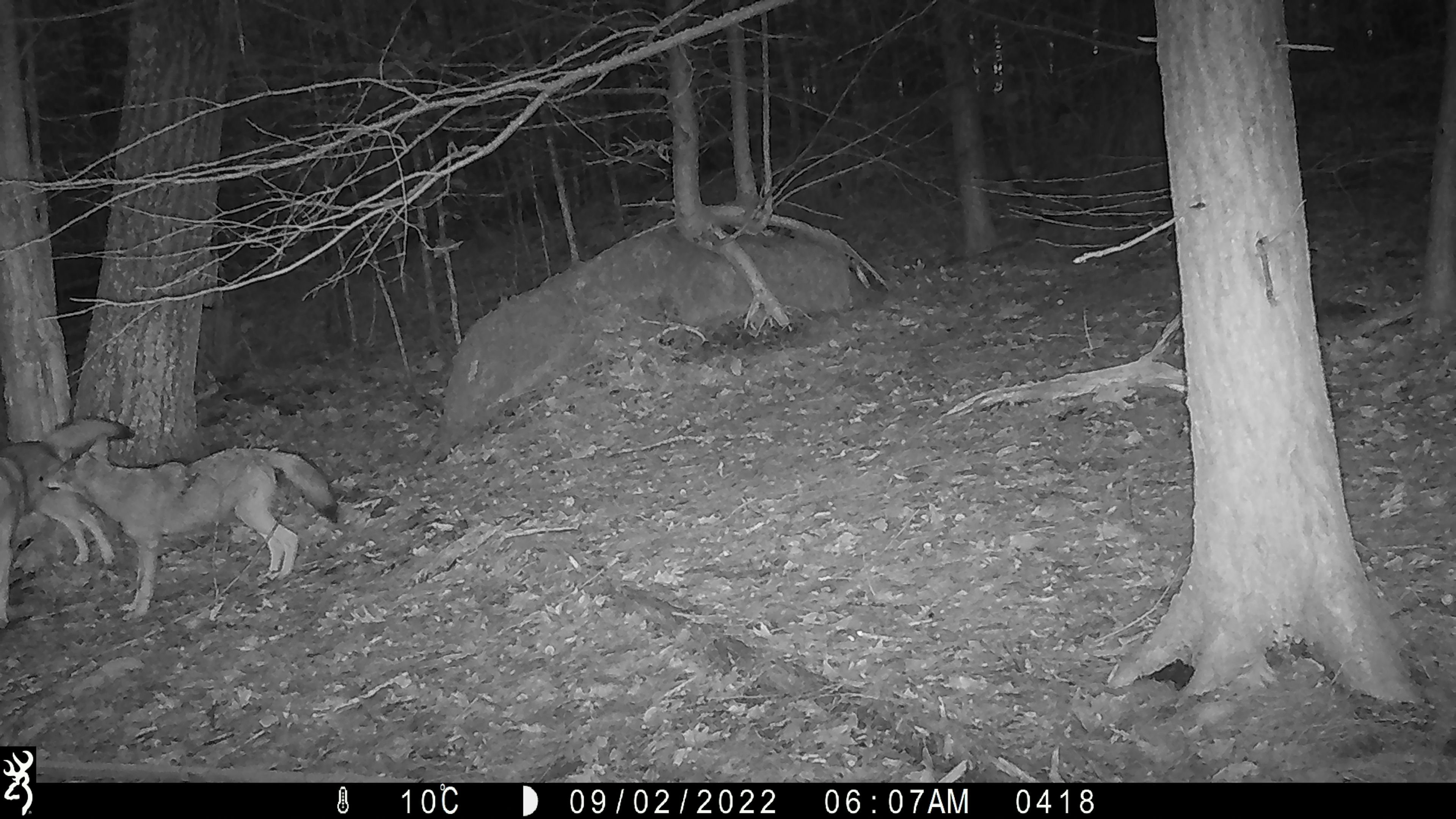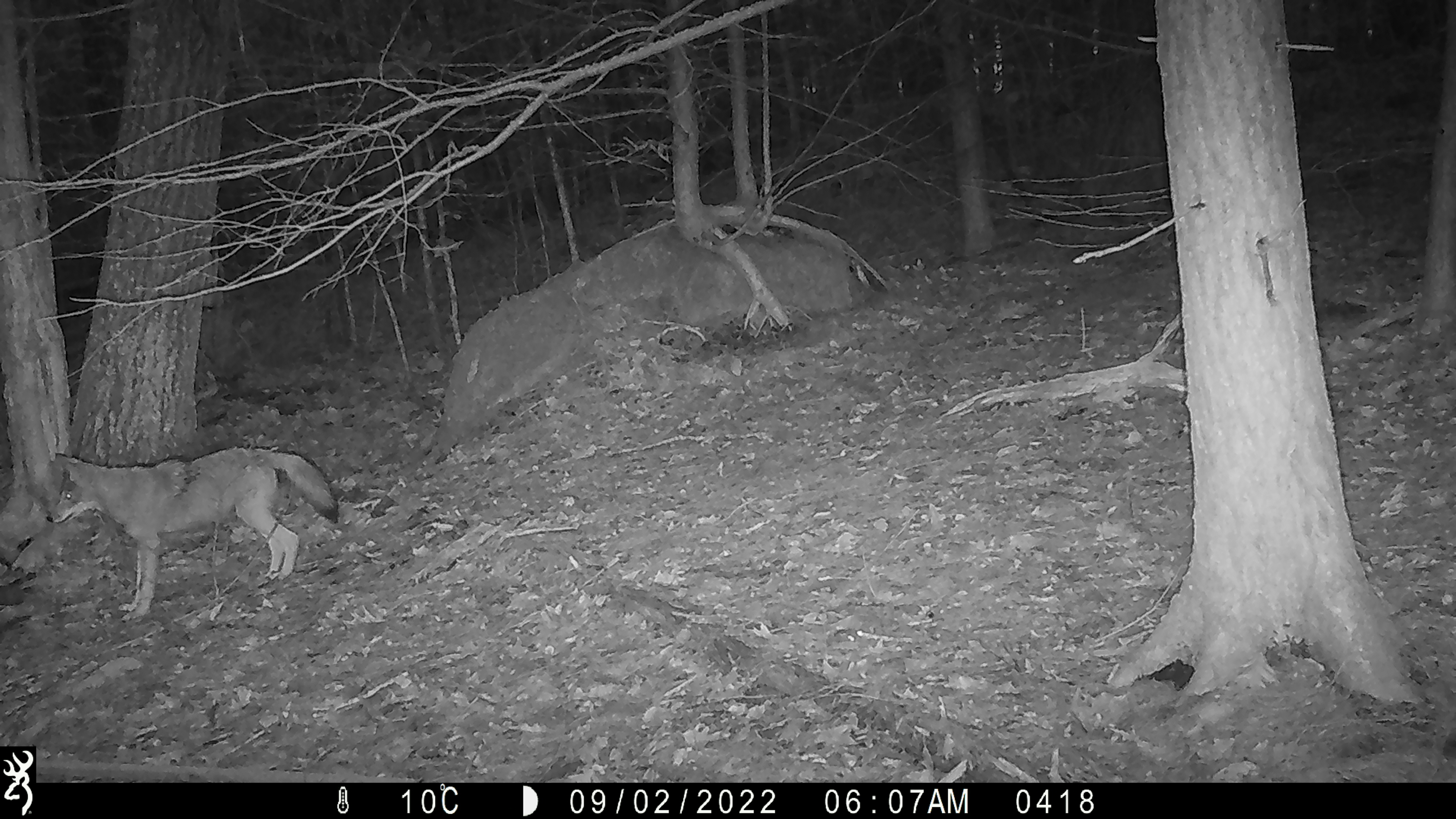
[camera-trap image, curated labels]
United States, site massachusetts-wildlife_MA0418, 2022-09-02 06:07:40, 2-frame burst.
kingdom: Animalia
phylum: Chordata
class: Mammalia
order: Carnivora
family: Canidae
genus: Canis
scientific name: Canis latrans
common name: coyote